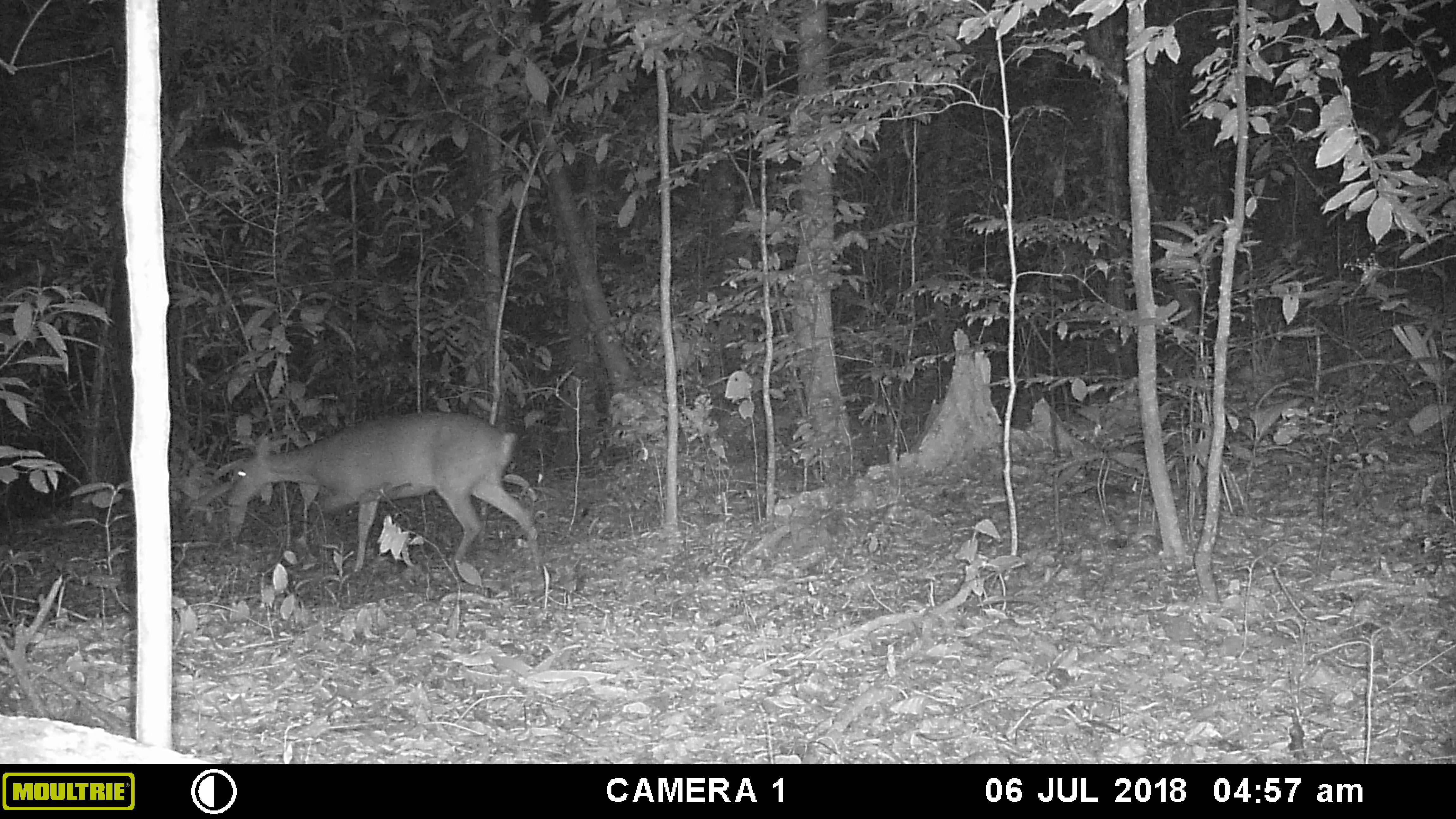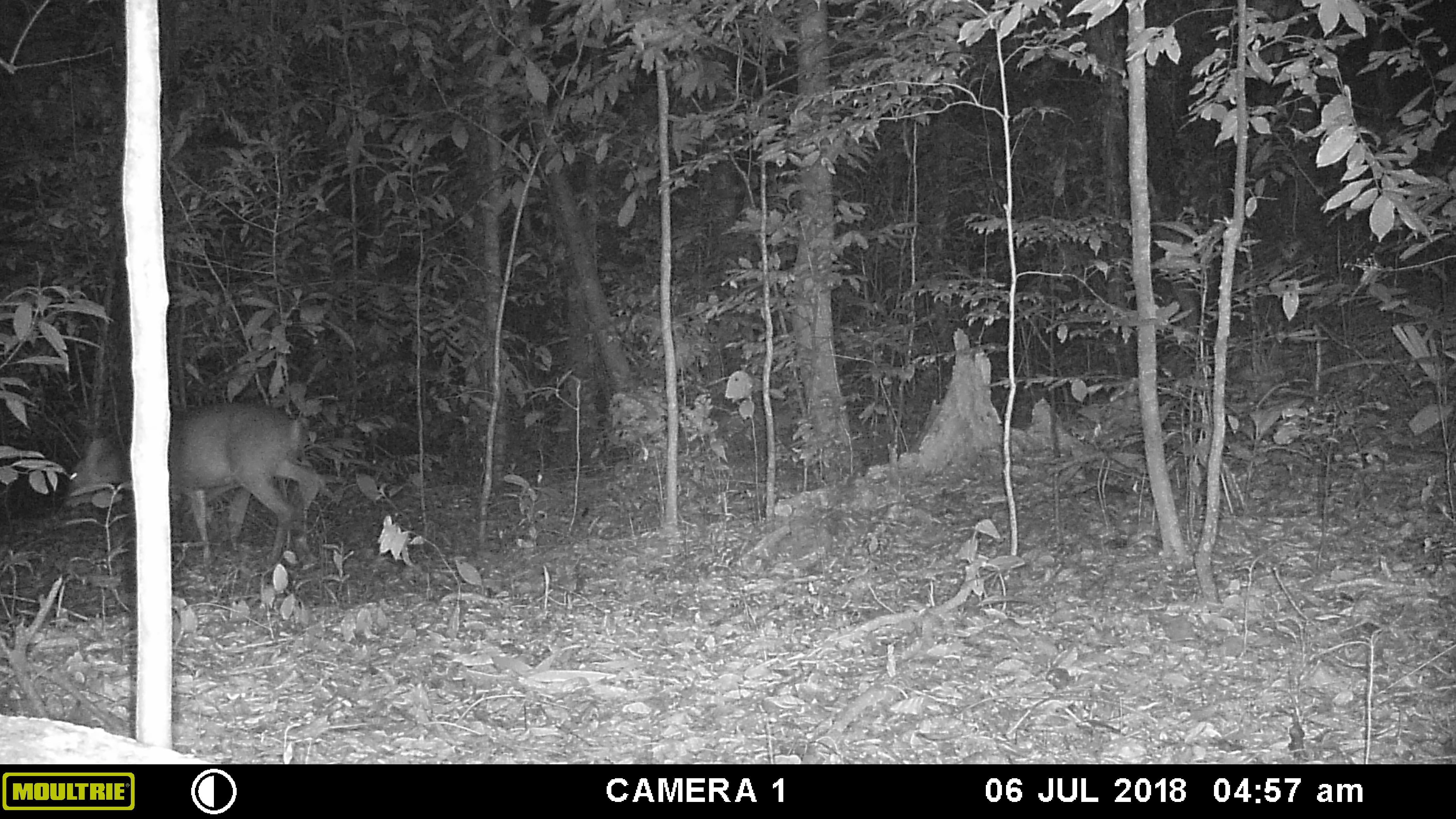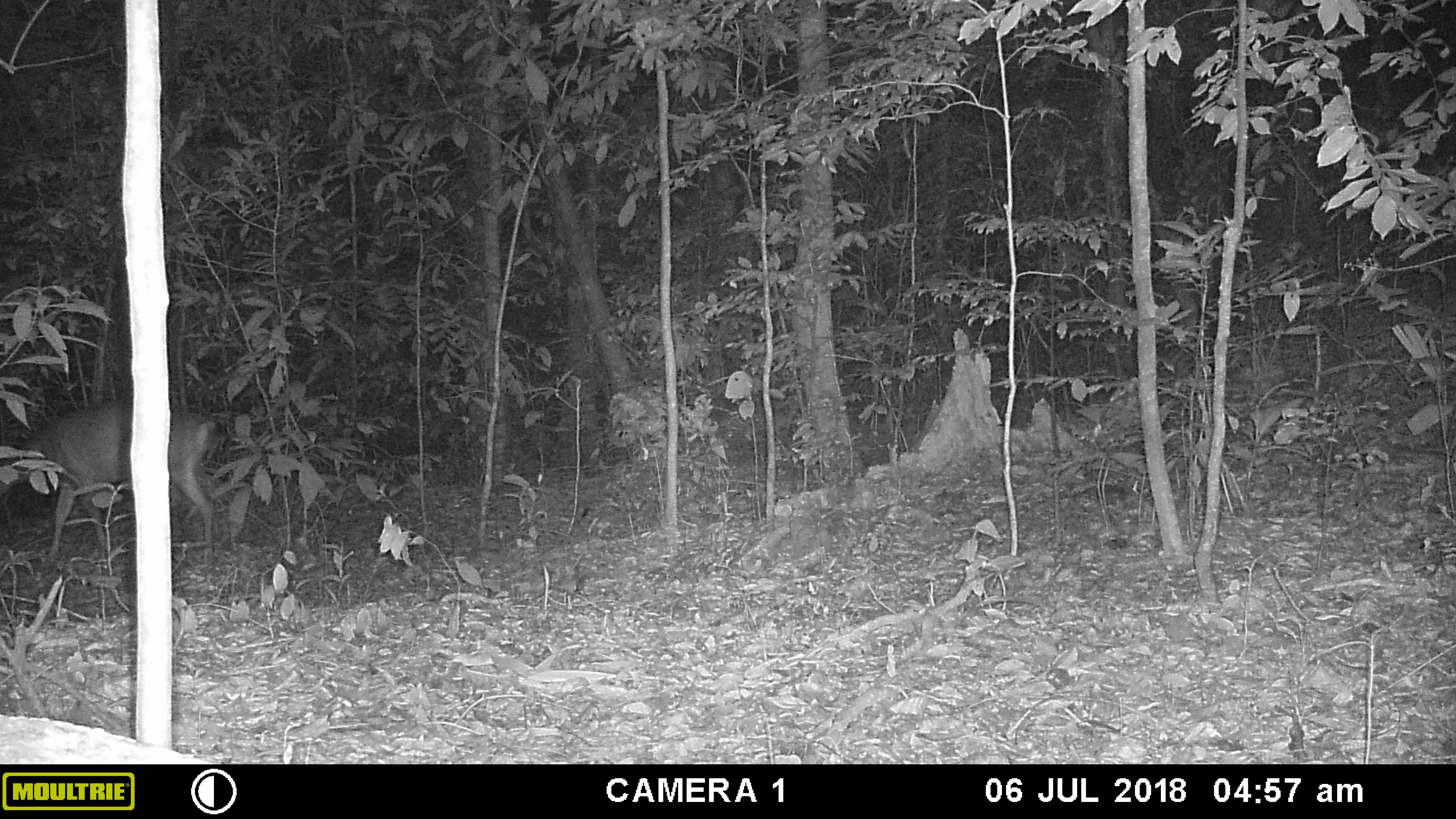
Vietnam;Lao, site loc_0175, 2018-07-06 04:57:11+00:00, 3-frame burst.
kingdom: Animalia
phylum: Chordata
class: Mammalia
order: Artiodactyla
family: Cervidae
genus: Muntiacus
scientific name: Muntiacus vuquangensis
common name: large-antlered muntjac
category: large antlered muntjac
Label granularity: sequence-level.